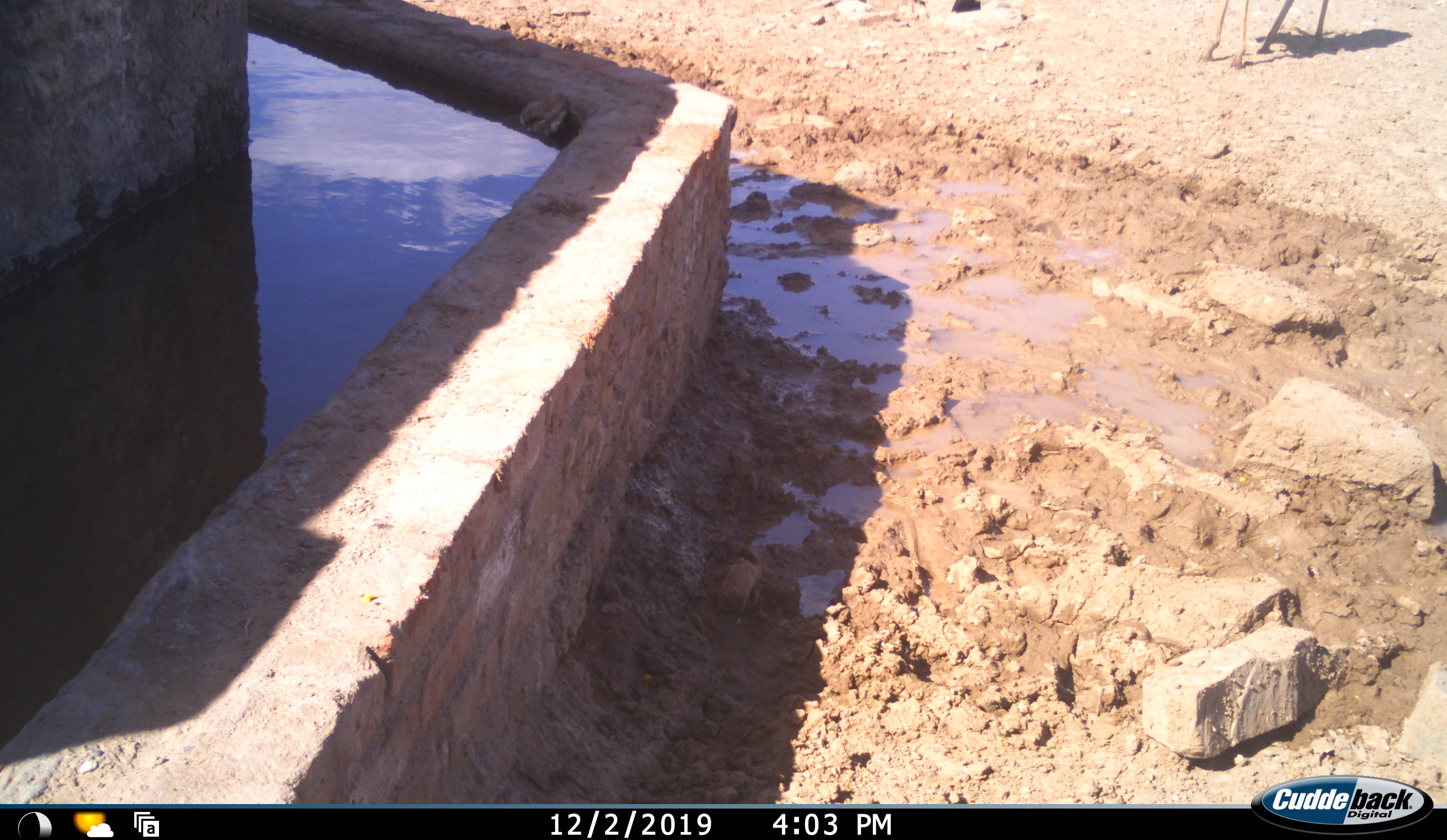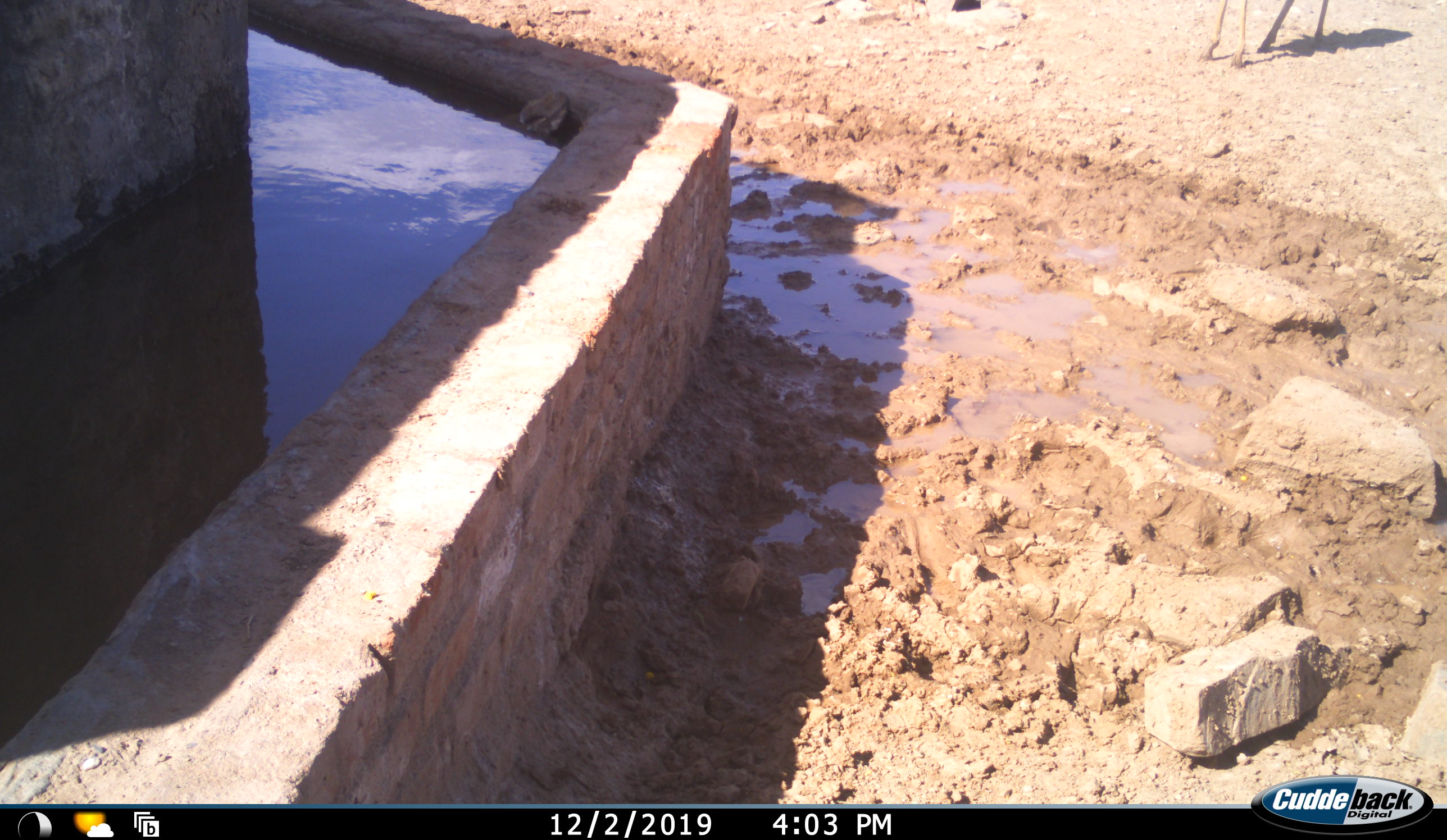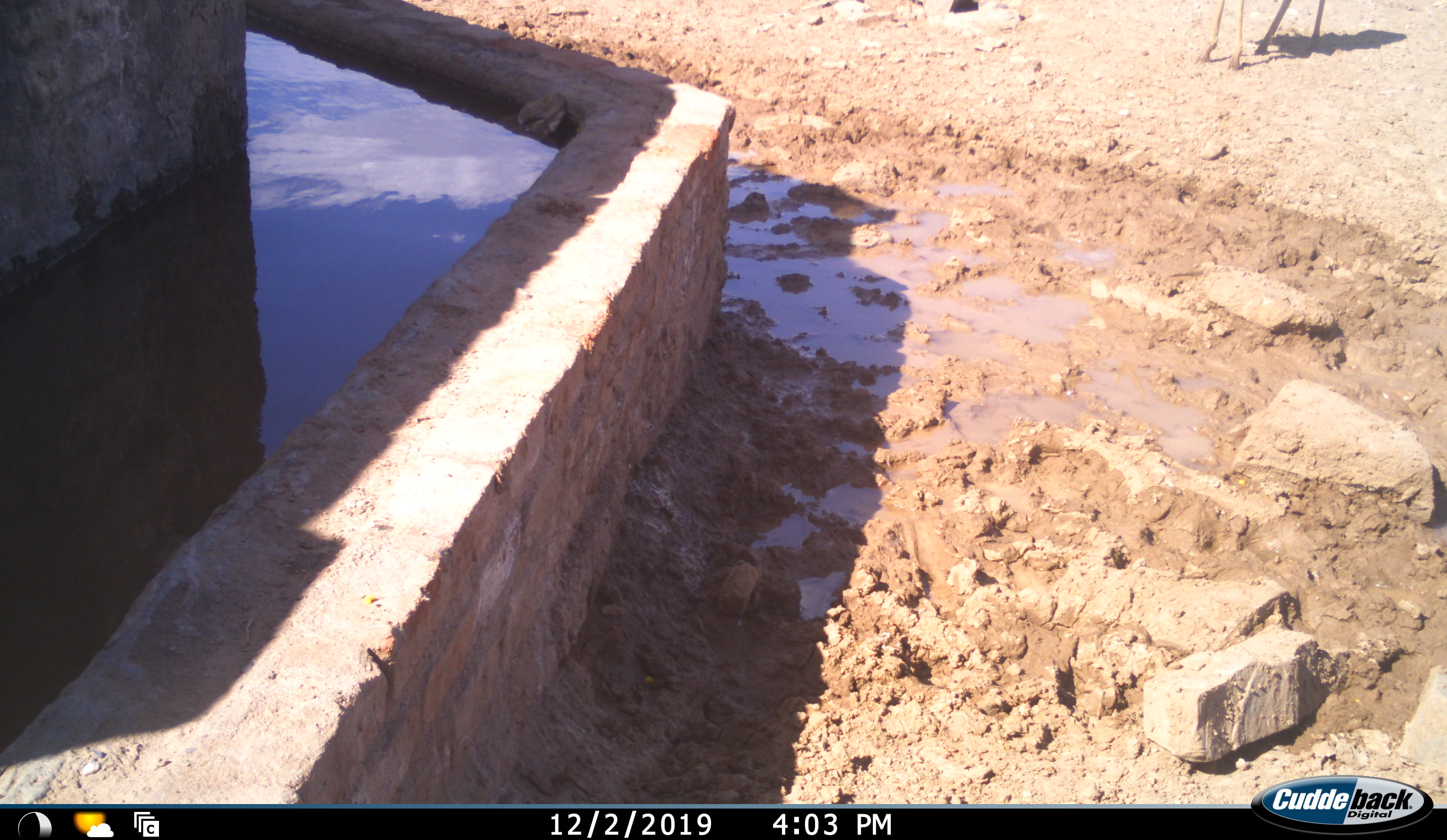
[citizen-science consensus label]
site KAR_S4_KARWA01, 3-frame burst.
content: unidentified animal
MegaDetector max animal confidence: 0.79